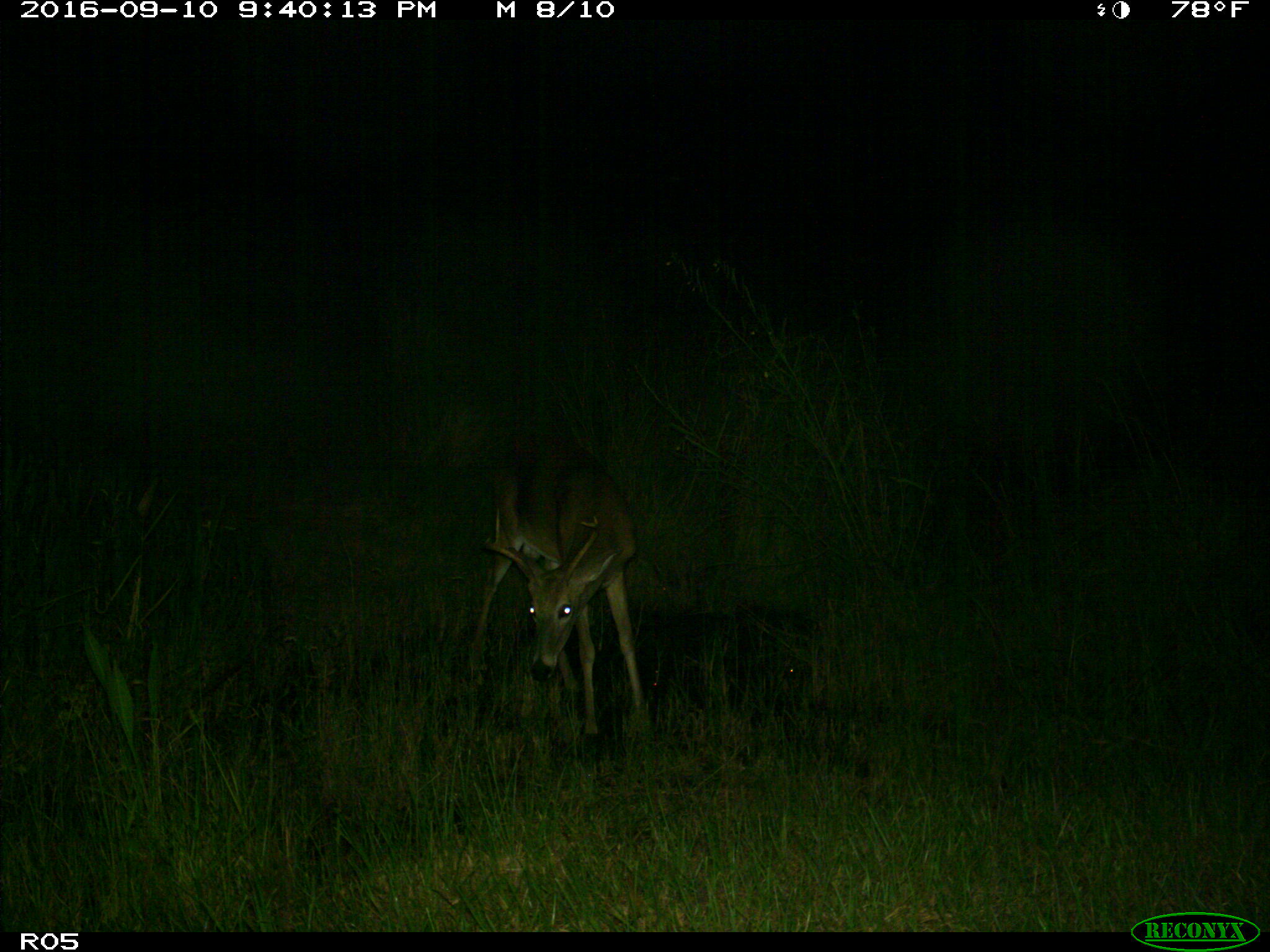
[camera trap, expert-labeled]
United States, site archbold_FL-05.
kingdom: Animalia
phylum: Chordata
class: Mammalia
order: Artiodactyla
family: Cervidae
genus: Odocoileus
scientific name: Odocoileus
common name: deer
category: unidentified deer